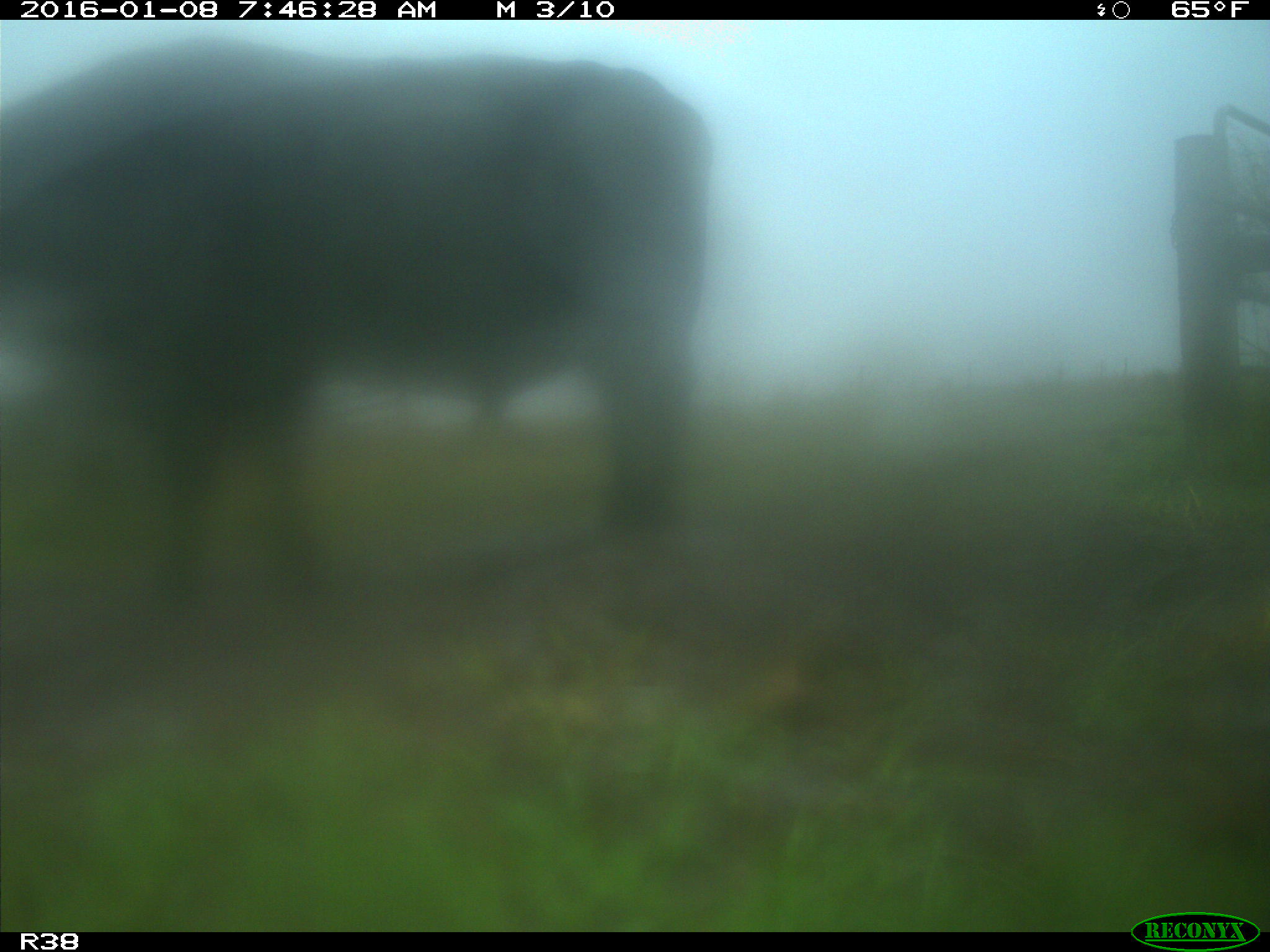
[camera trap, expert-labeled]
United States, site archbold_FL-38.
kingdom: Animalia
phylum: Chordata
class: Mammalia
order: Artiodactyla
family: Bovidae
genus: Bos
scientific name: Bos taurus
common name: domestic cow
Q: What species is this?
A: Bos taurus (domestic cow).